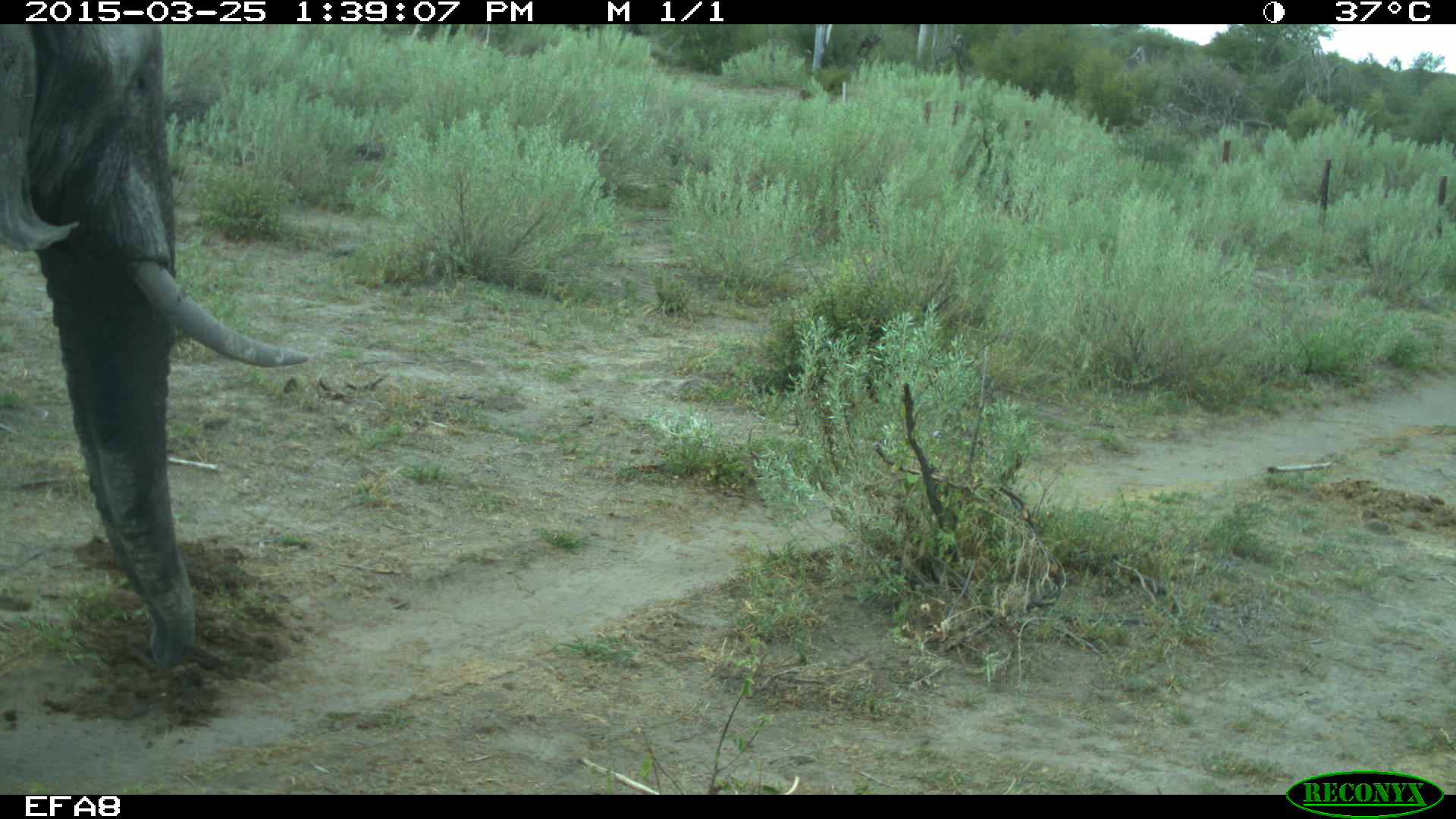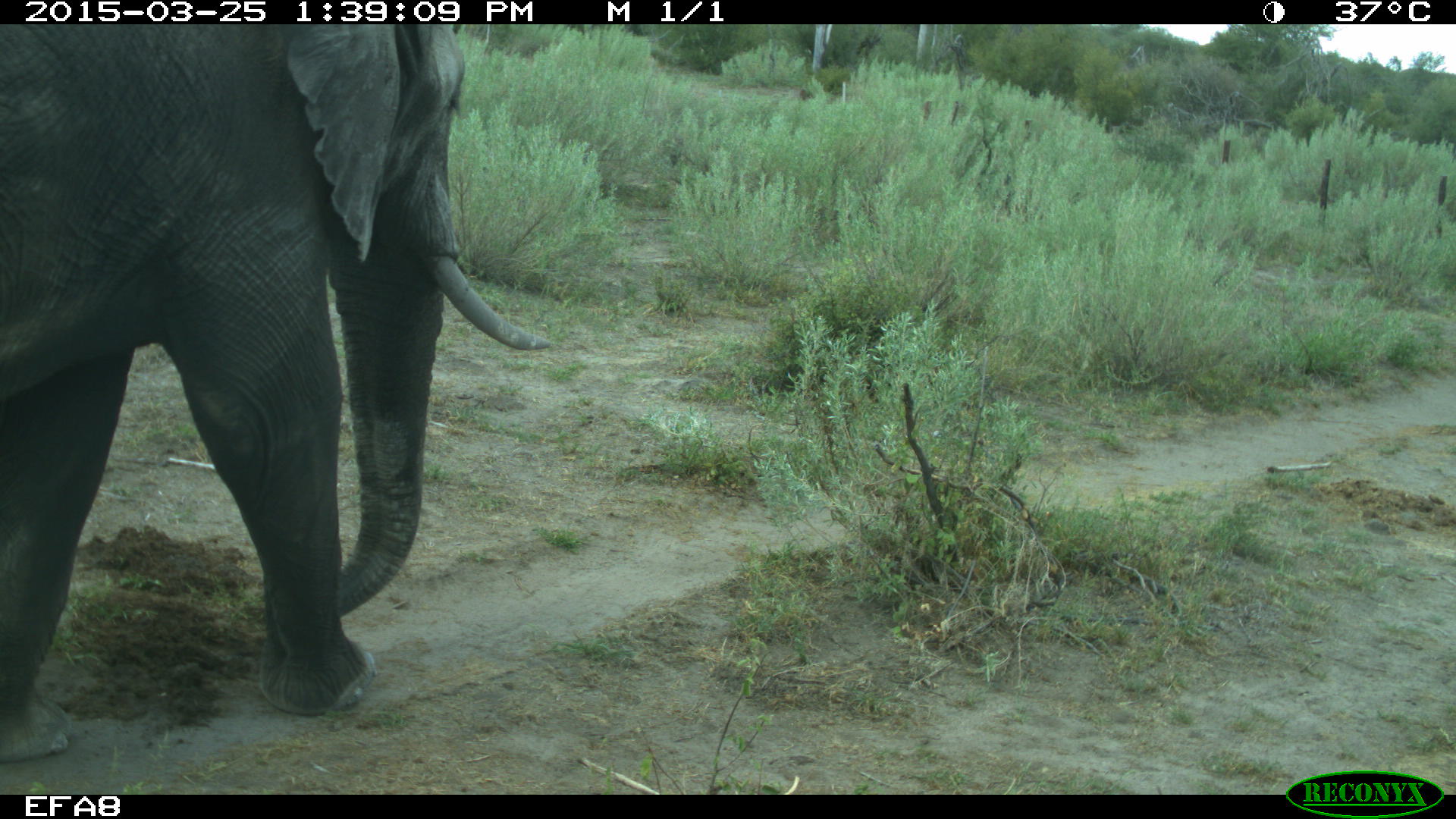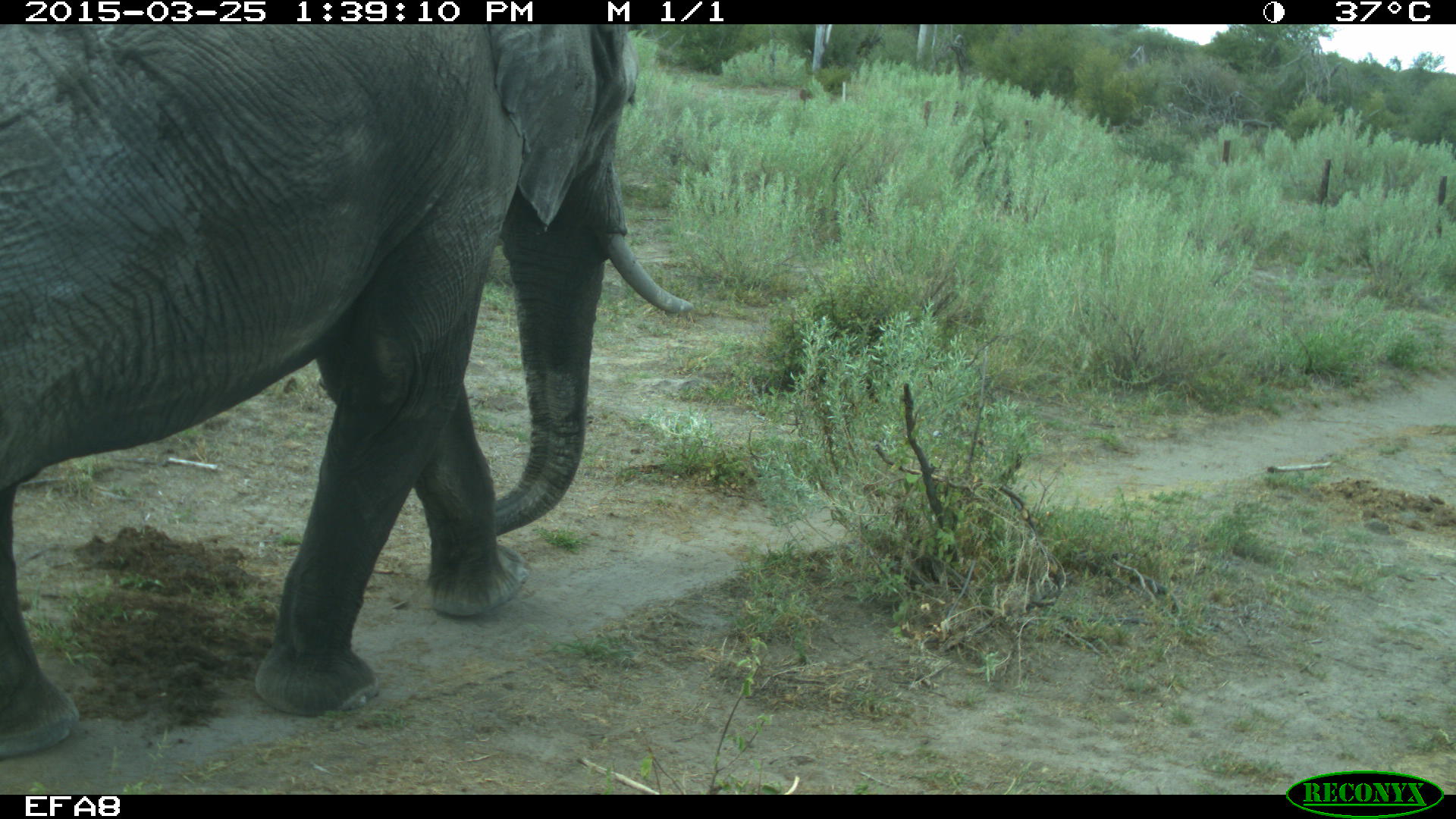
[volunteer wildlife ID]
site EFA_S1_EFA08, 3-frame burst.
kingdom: Animalia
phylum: Chordata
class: Mammalia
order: Proboscidea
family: Elephantidae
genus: Loxodonta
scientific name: Loxodonta africana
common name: african bush elephant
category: elephant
Elephant (african bush elephant) (Loxodonta africana), count 1. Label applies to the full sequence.